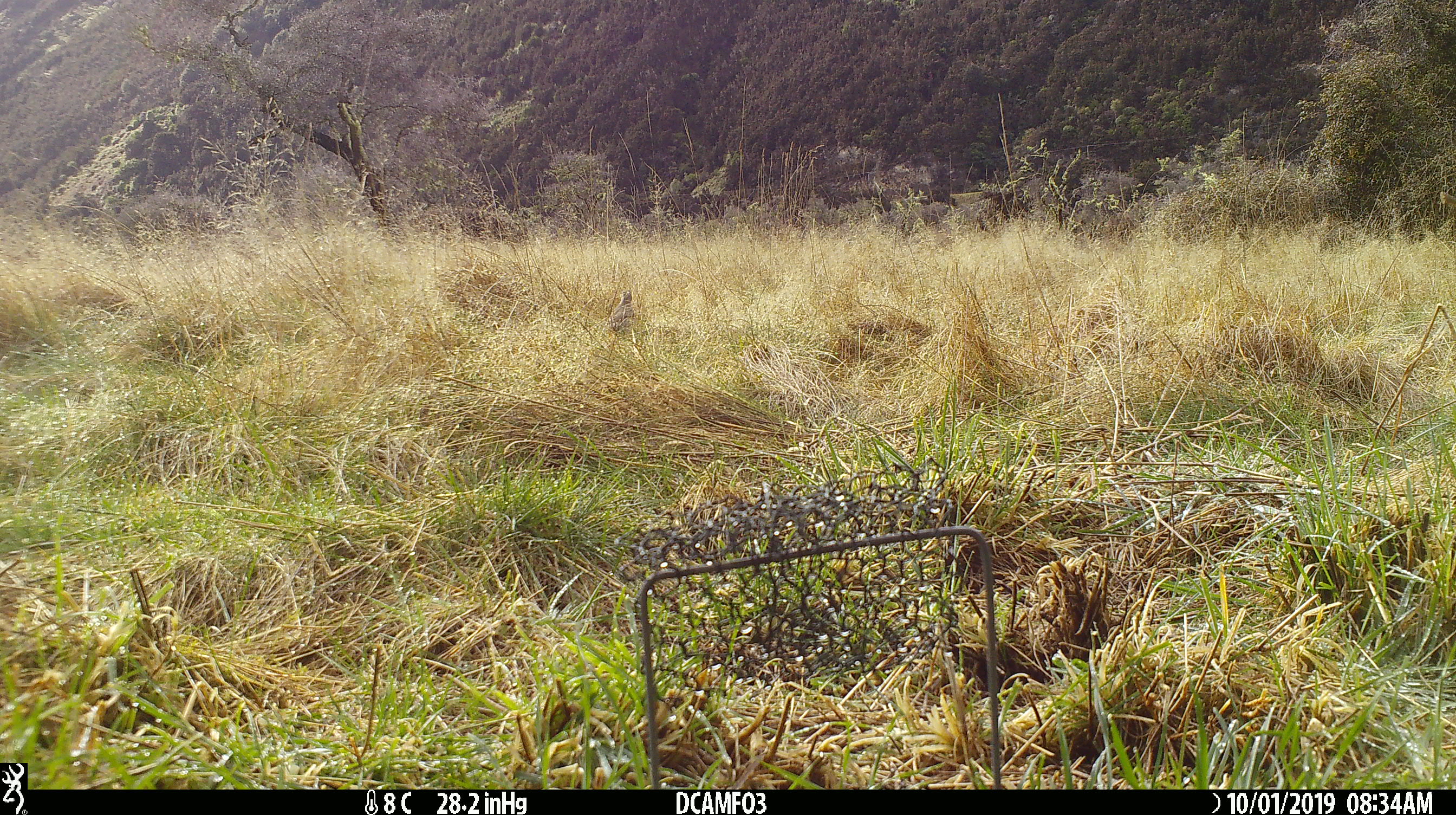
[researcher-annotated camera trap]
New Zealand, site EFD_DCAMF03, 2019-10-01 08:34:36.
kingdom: Animalia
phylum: Chordata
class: Aves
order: Passeriformes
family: Turdidae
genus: Turdus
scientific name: Turdus philomelos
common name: song thrush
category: thrush